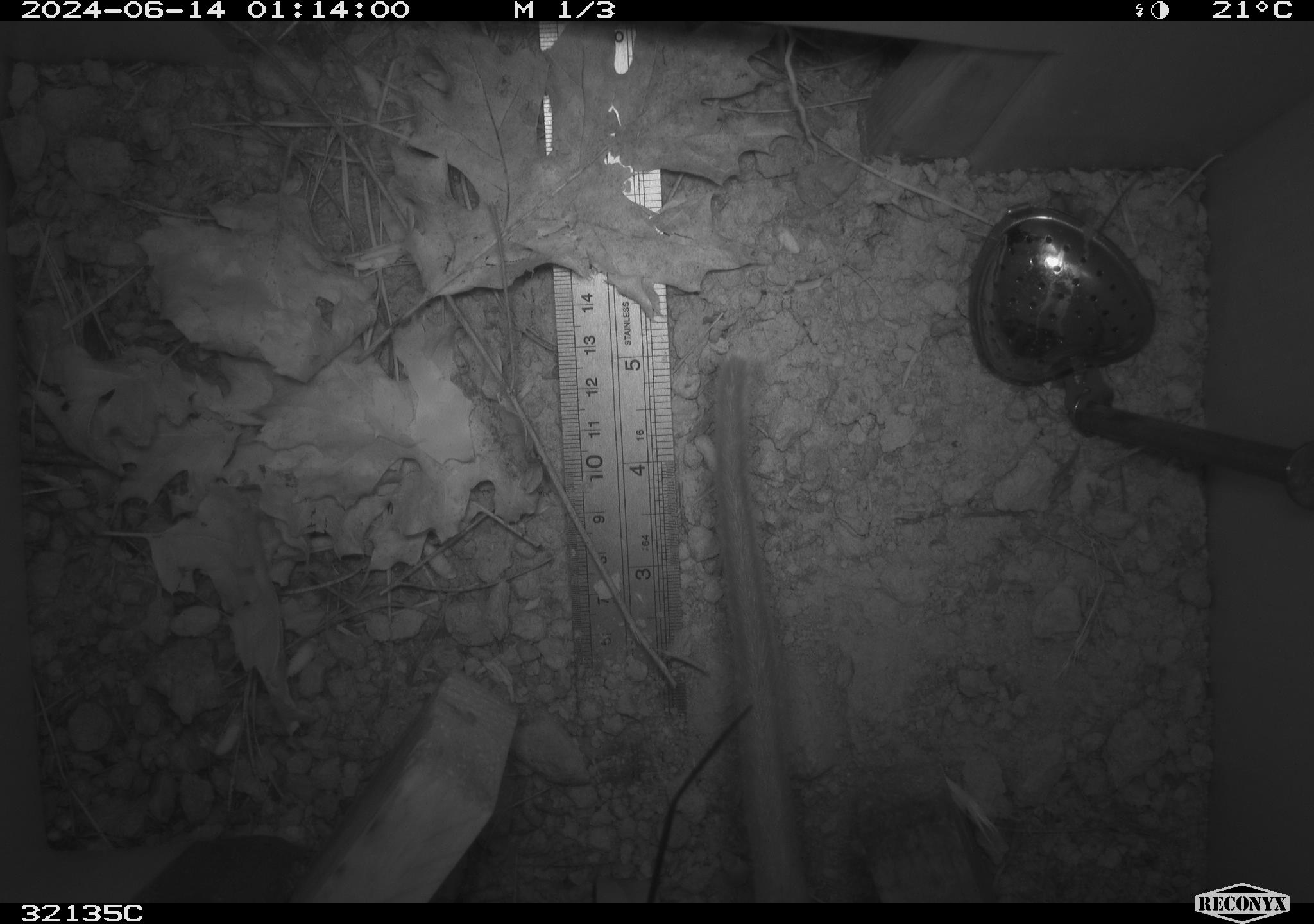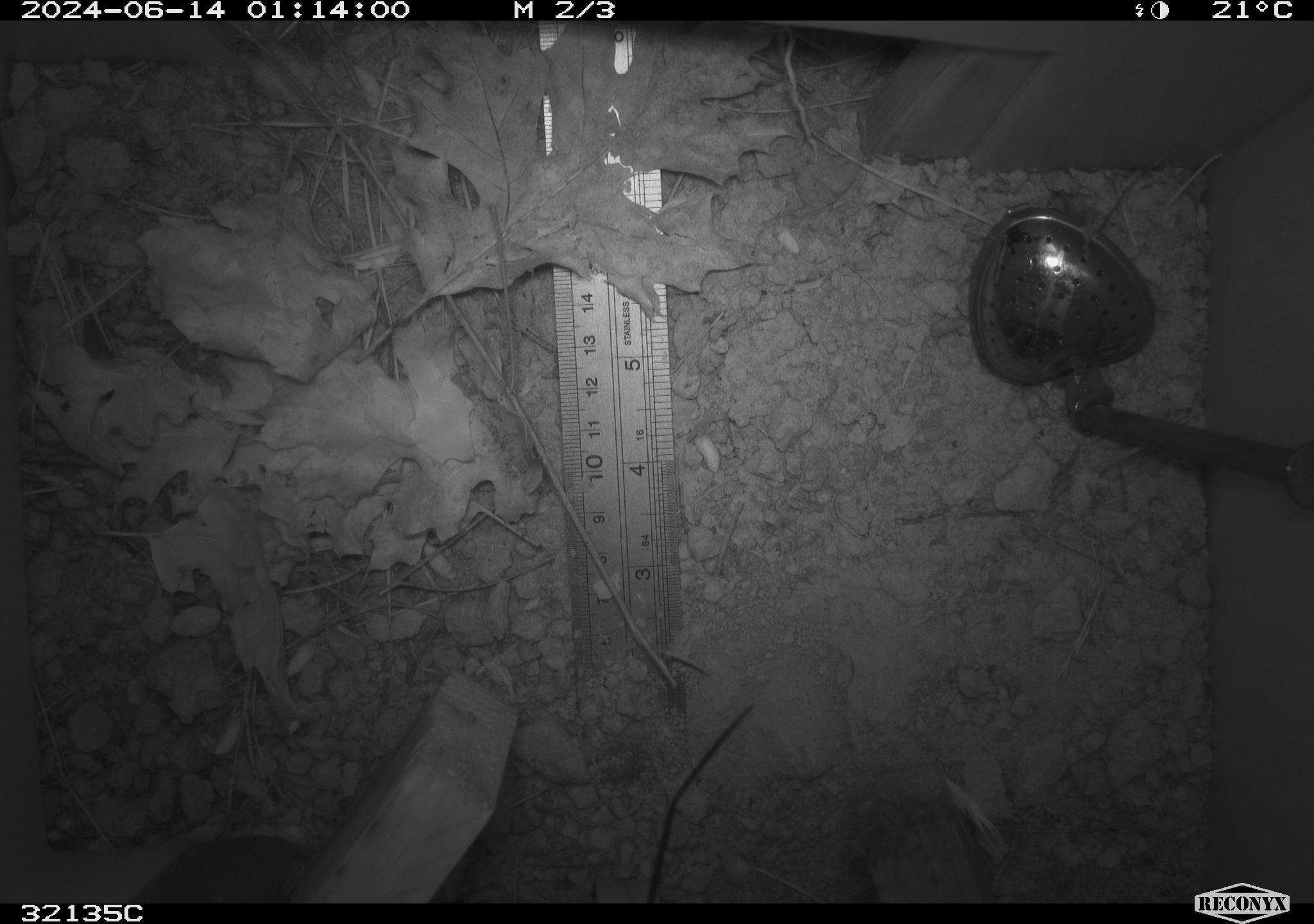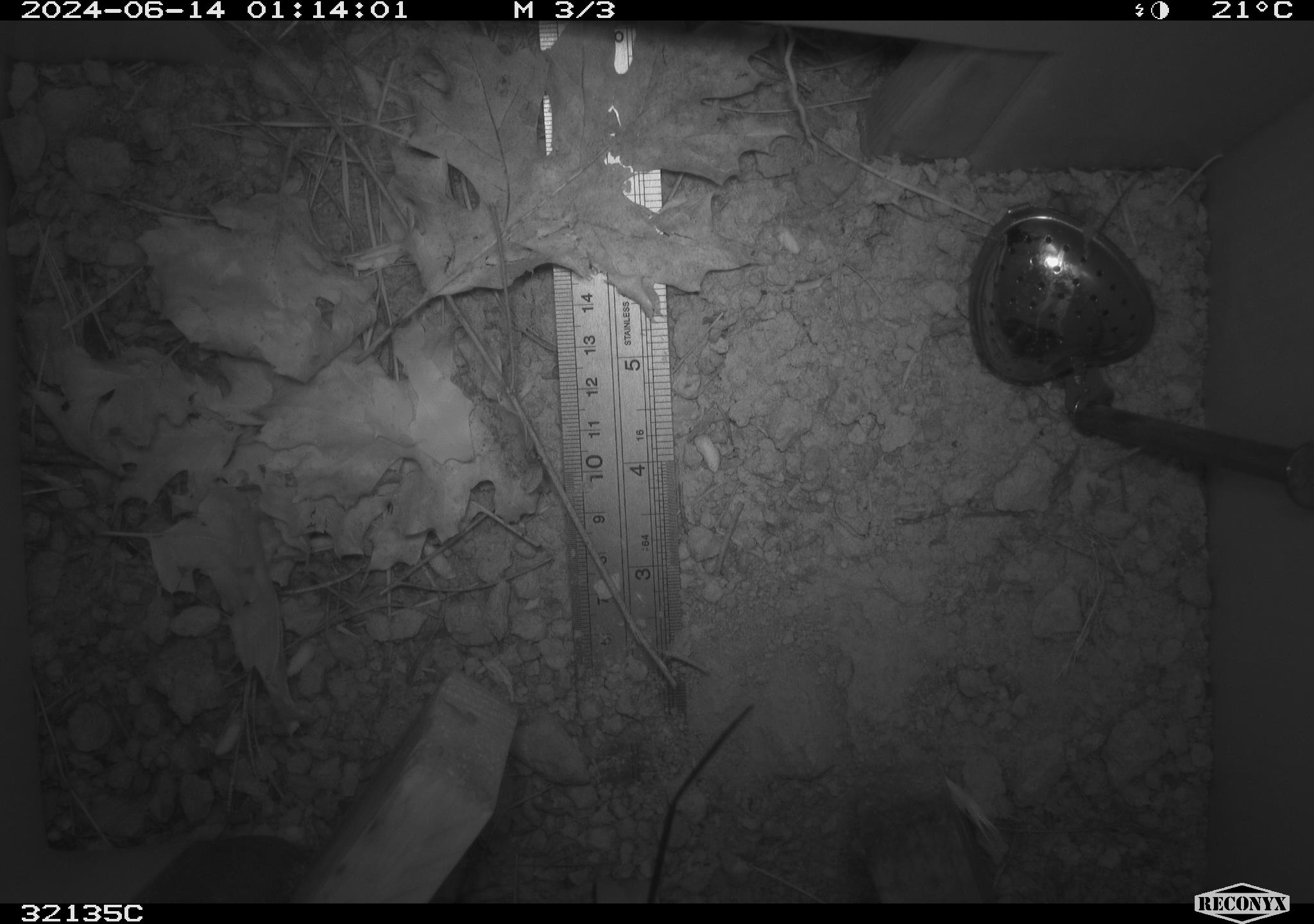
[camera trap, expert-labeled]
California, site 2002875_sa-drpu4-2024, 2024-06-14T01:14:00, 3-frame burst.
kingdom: Animalia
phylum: Chordata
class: Mammalia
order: Rodentia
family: Cricetidae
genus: Neotoma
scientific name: Neotoma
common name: pack rat or woodrat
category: neotoma species